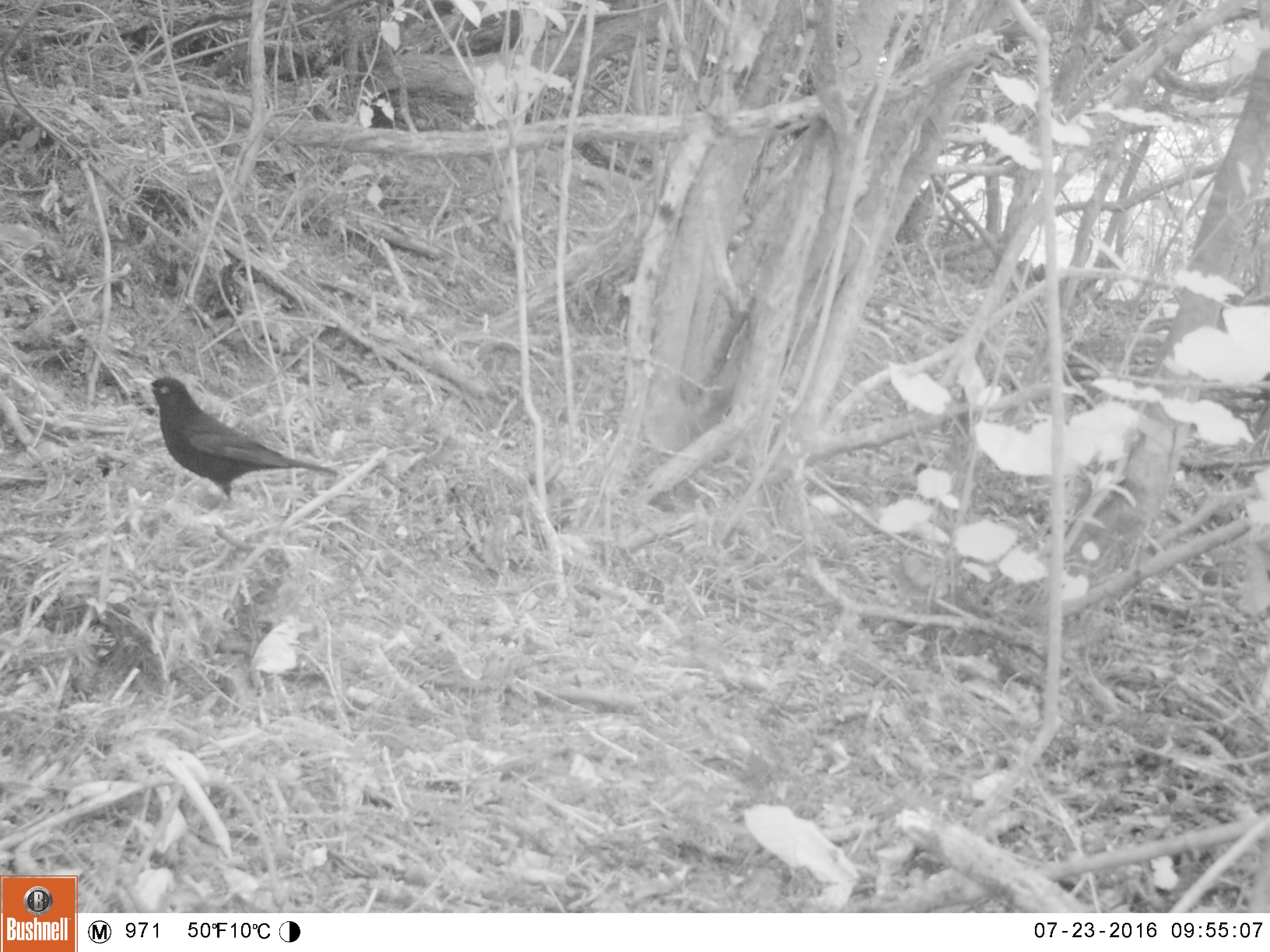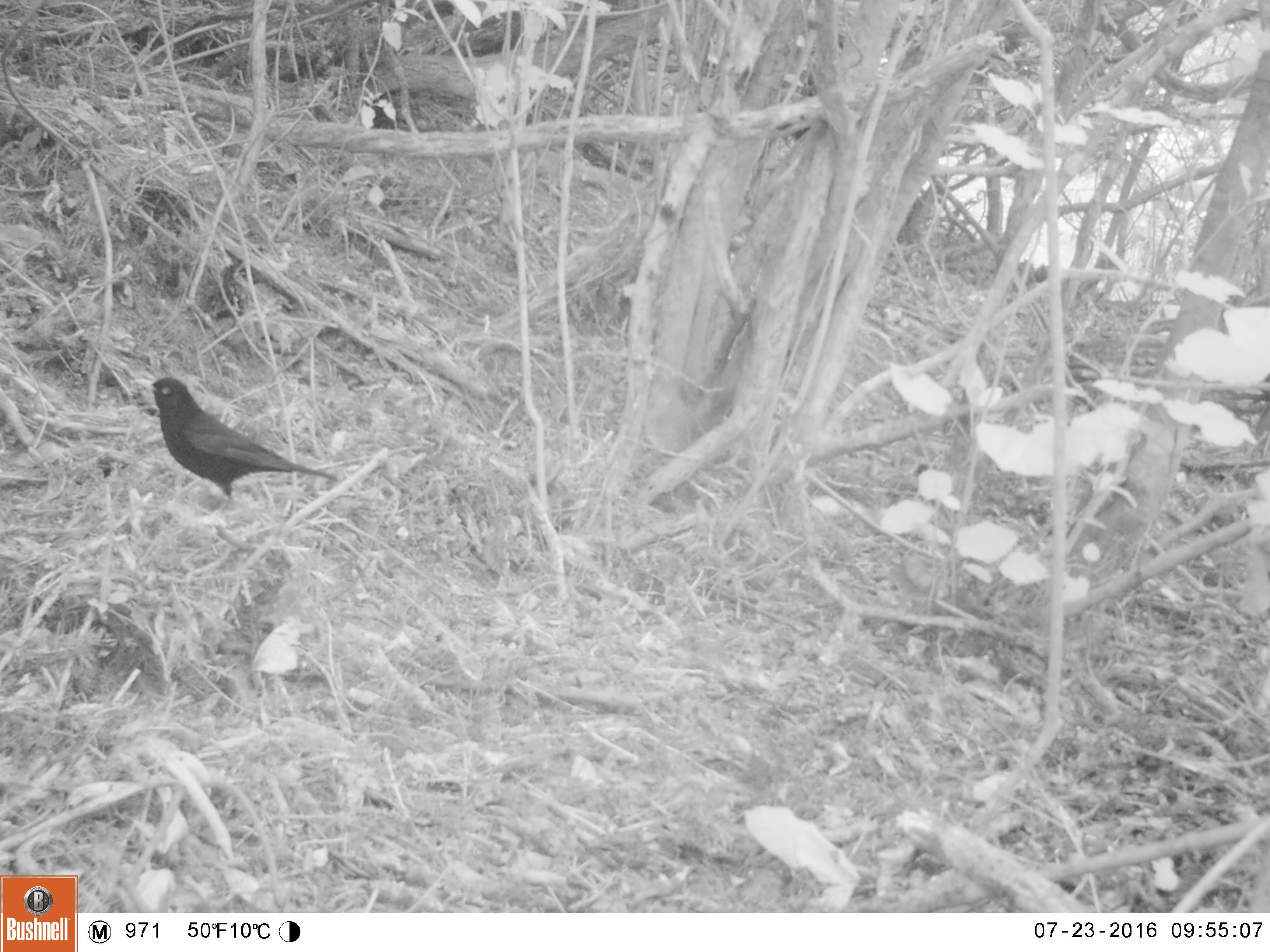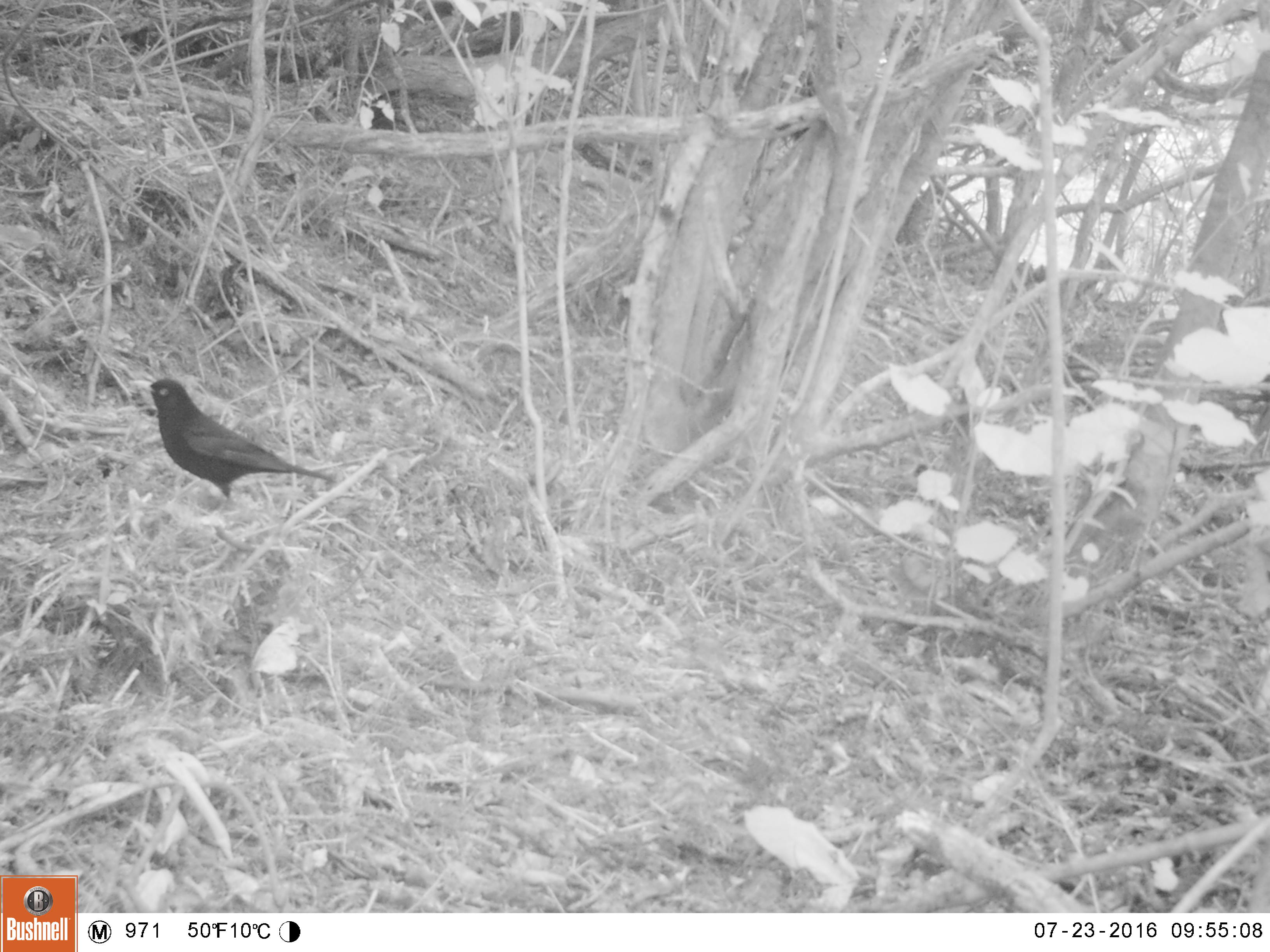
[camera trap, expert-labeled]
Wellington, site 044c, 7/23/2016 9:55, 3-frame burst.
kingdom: Animalia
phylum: Chordata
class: Aves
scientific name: Aves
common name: bird